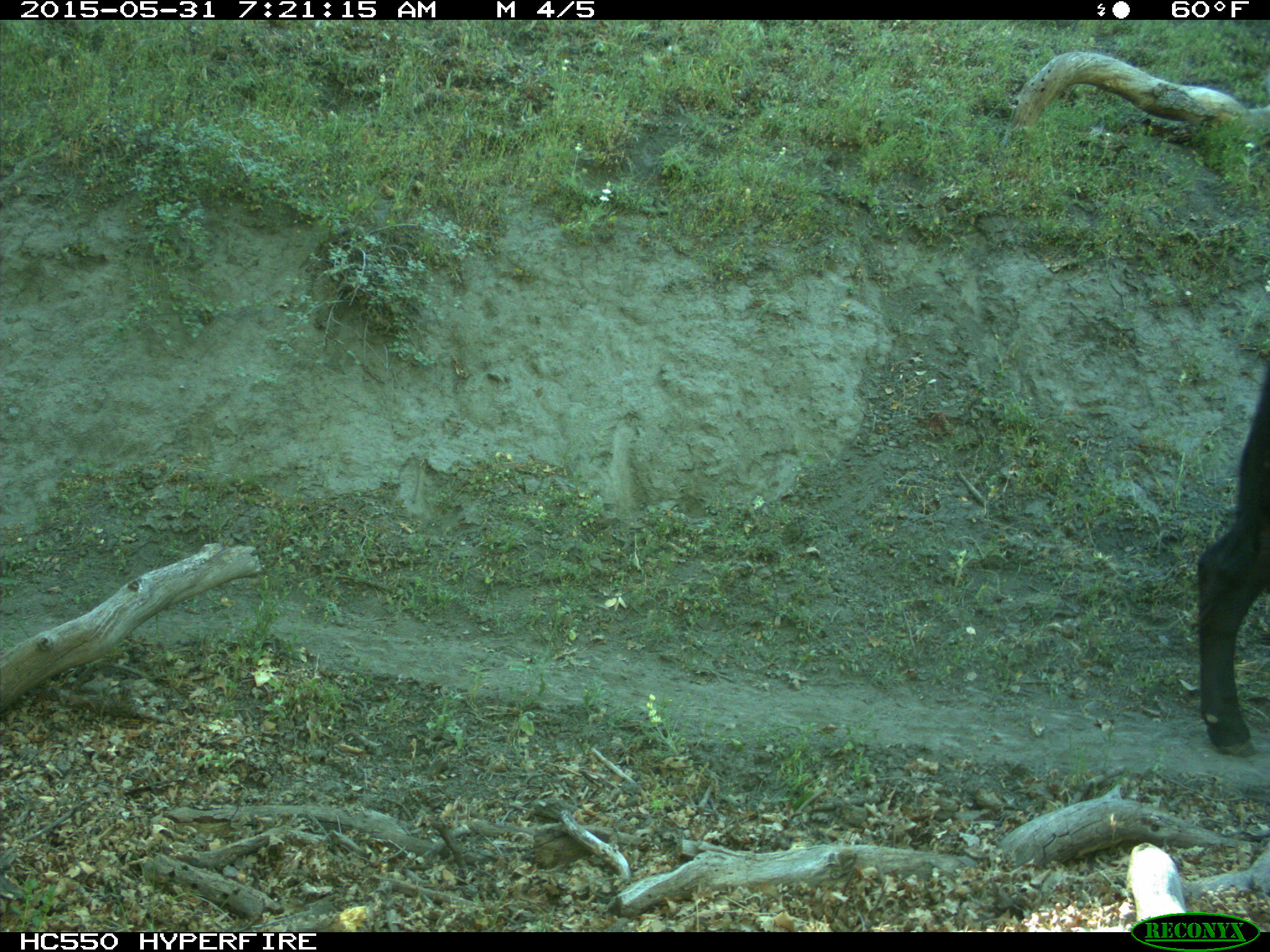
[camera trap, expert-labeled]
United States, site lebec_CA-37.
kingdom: Animalia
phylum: Chordata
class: Mammalia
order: Artiodactyla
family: Bovidae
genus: Bos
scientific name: Bos taurus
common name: domestic cow